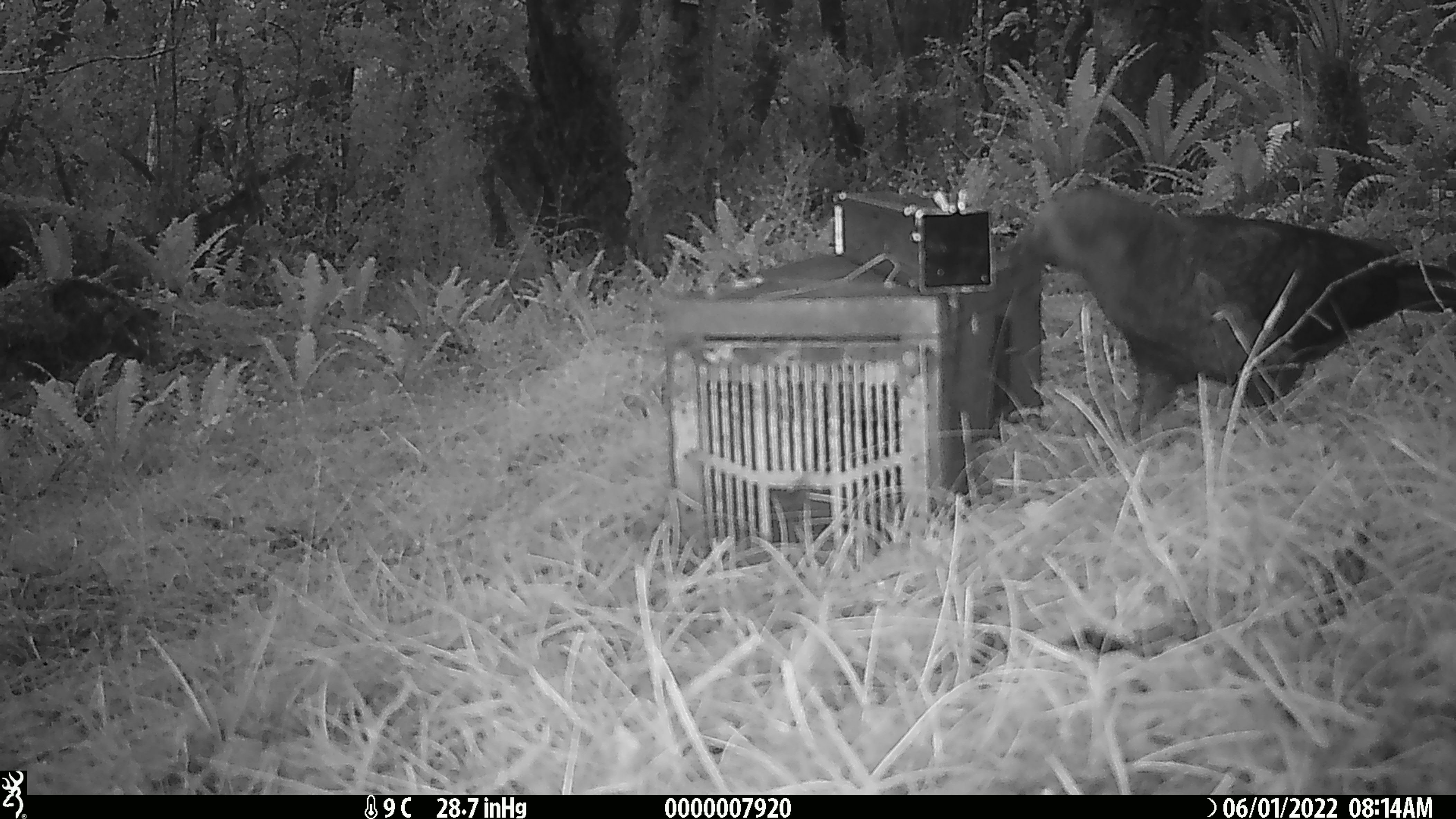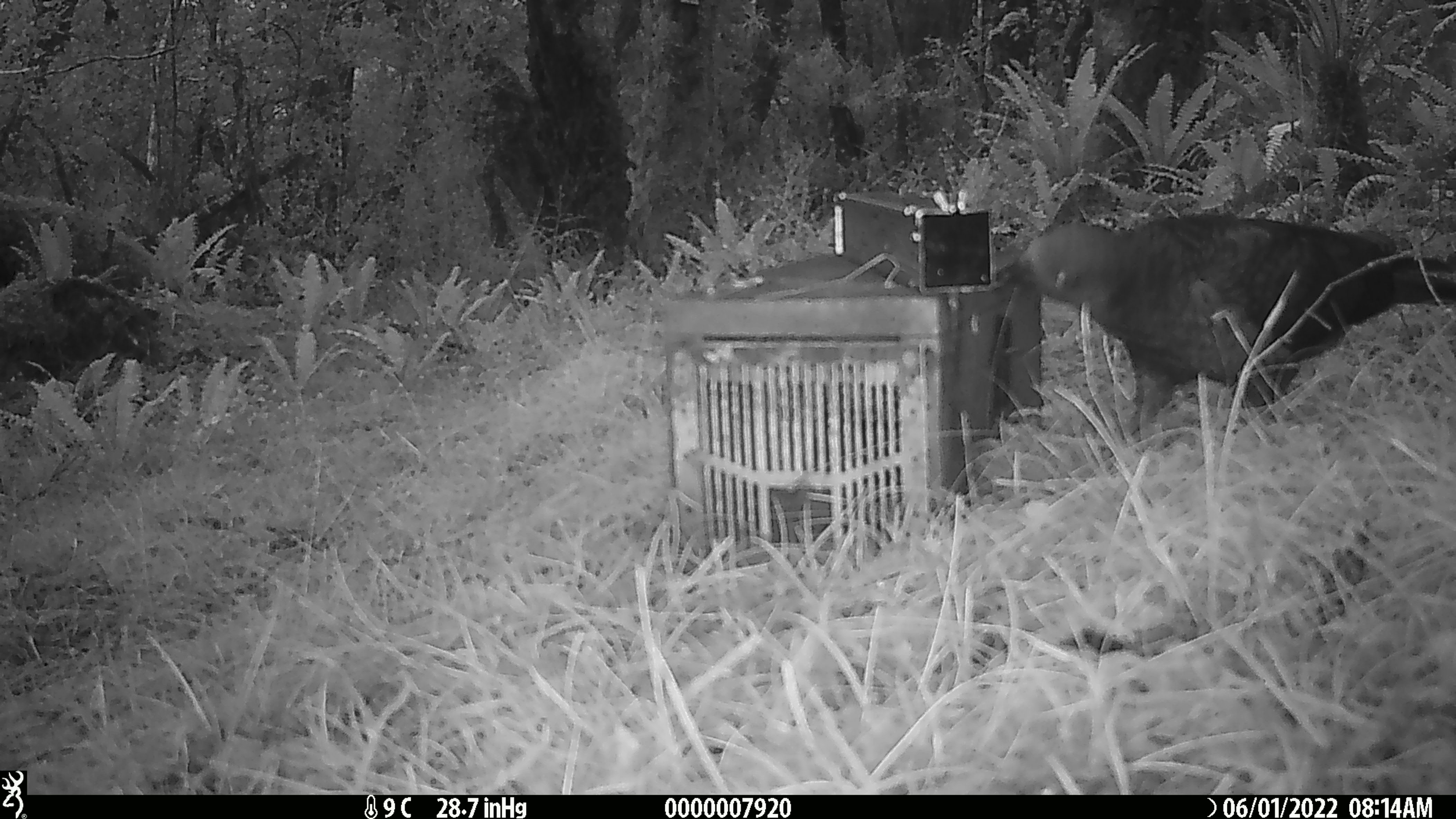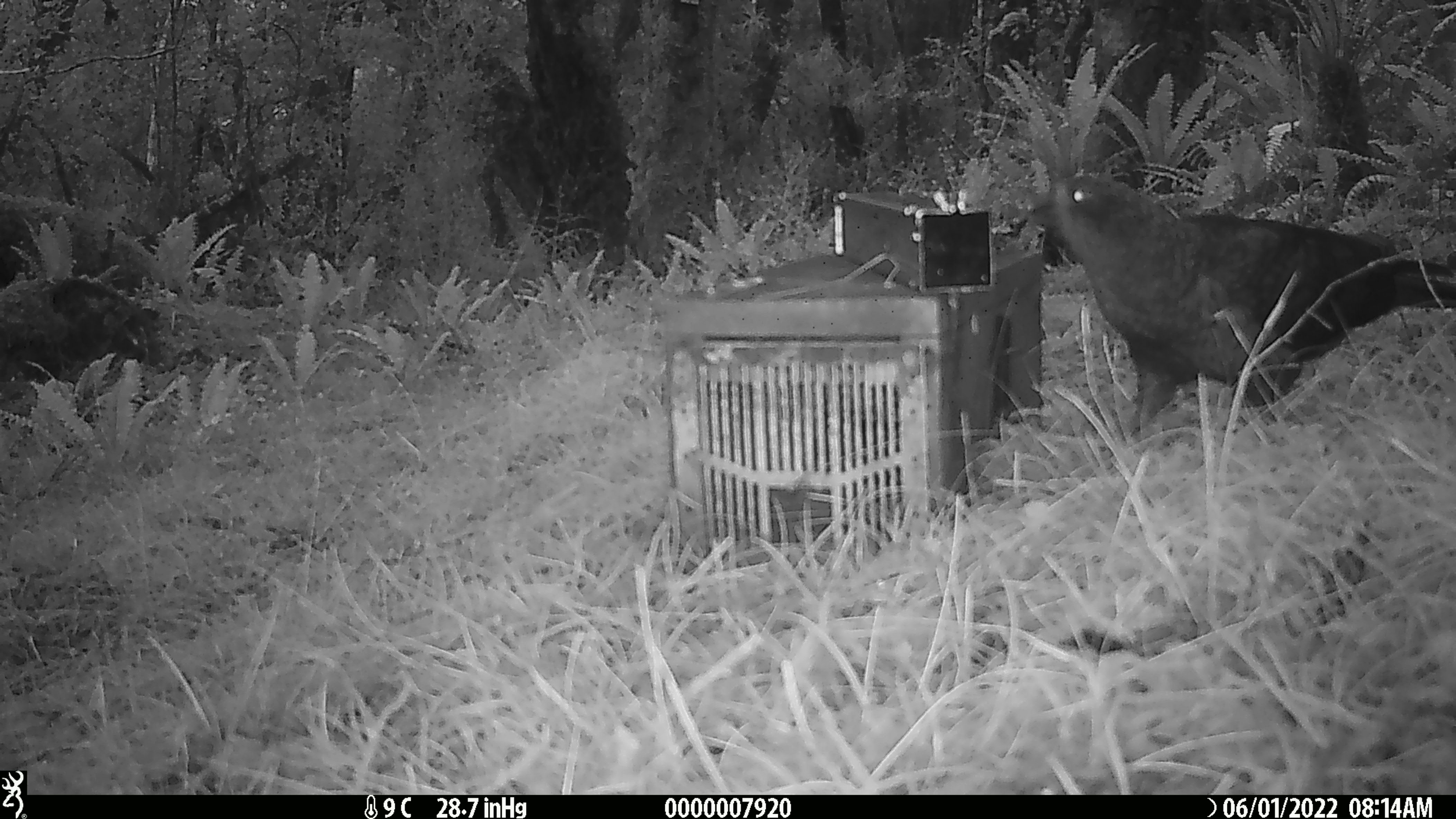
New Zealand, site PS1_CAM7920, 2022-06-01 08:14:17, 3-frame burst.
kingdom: Animalia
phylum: Chordata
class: Aves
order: Psittaciformes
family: Strigopidae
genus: Nestor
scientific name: Nestor notabilis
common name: kea